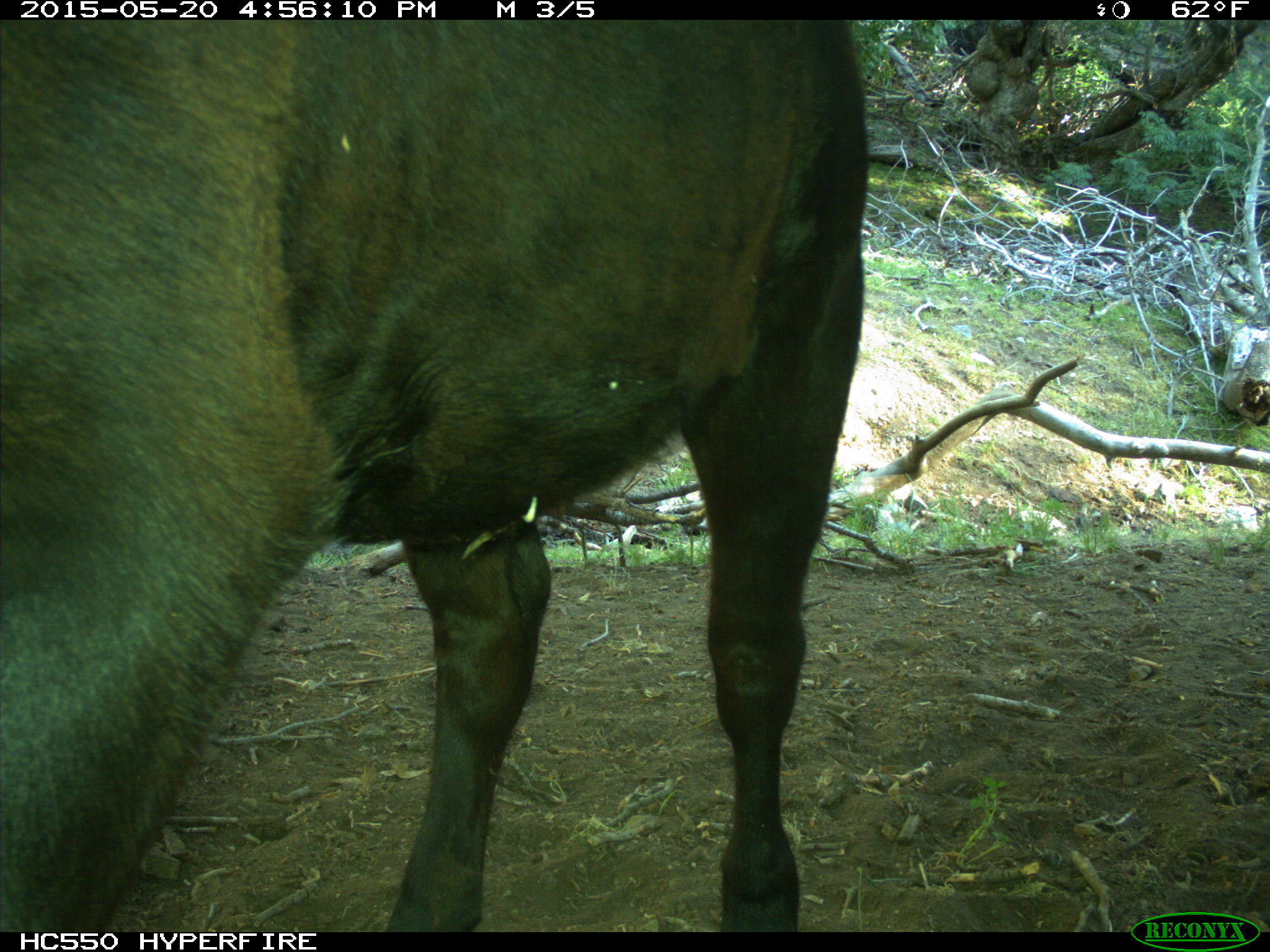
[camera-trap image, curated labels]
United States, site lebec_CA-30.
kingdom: Animalia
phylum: Chordata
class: Mammalia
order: Artiodactyla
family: Bovidae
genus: Bos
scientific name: Bos taurus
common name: domestic cow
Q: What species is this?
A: Bos taurus (domestic cow).